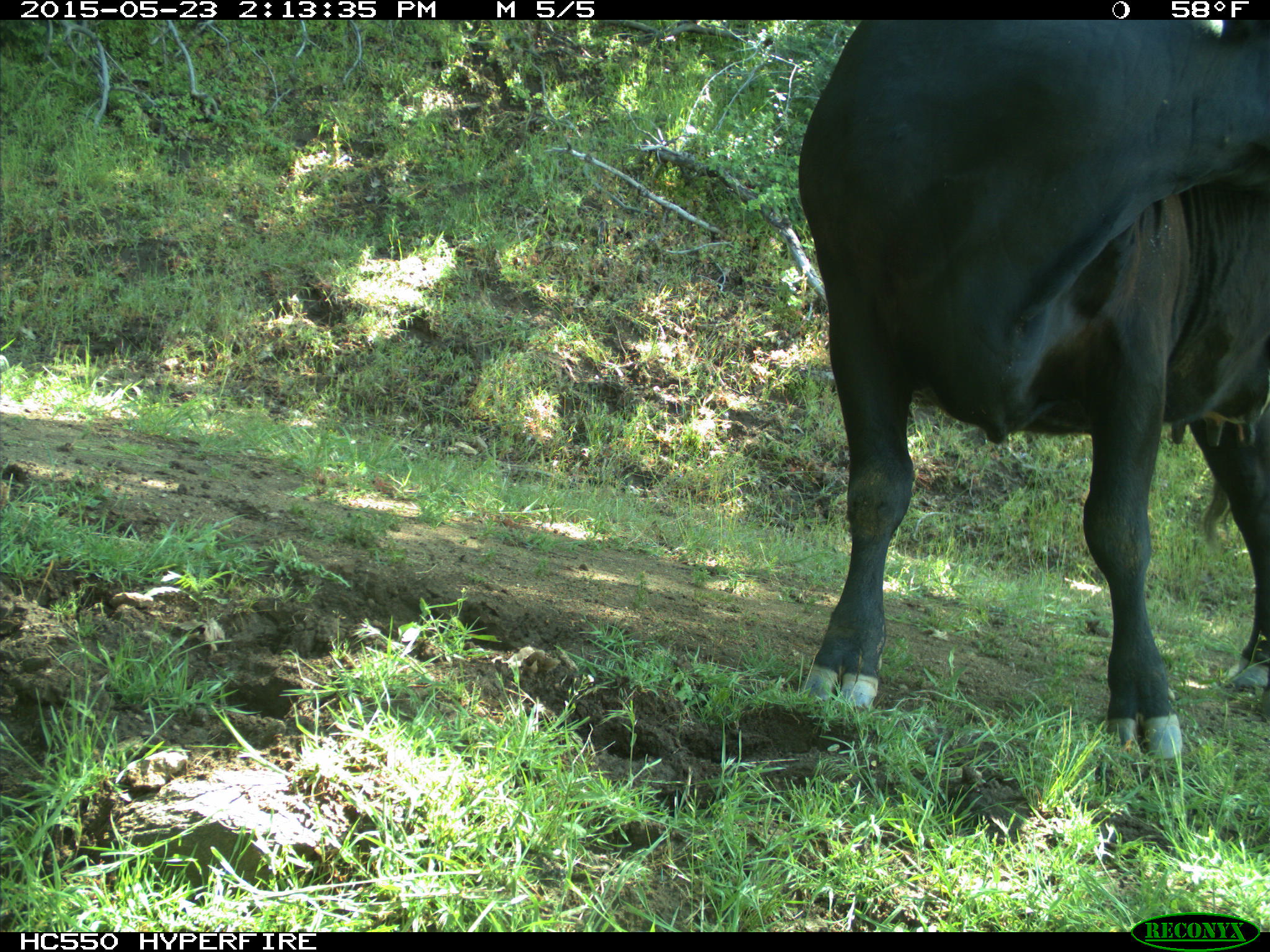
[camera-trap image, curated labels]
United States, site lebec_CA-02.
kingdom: Animalia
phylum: Chordata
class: Mammalia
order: Artiodactyla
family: Bovidae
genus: Bos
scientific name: Bos taurus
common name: domestic cow